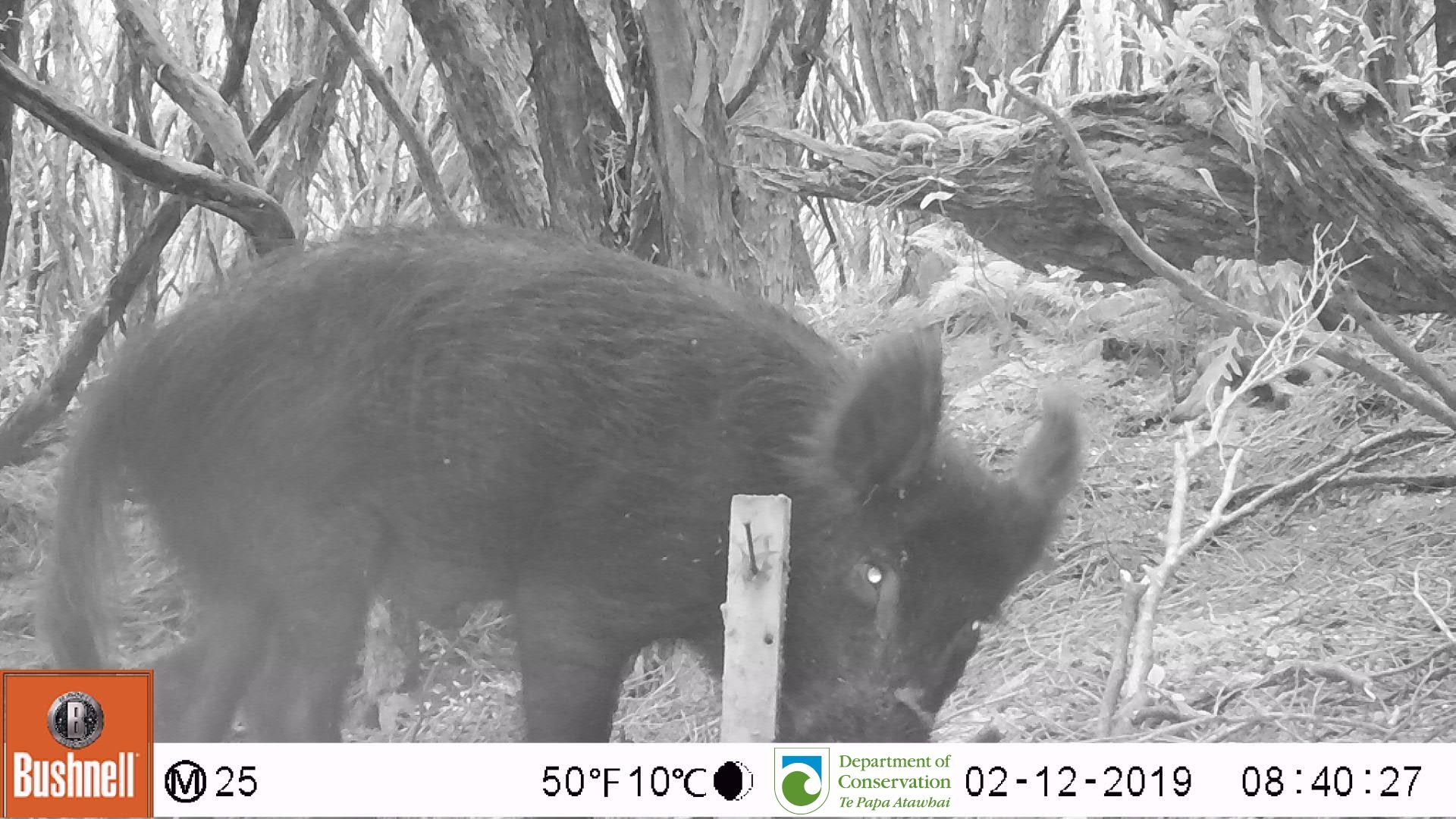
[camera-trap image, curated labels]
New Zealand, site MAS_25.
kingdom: Animalia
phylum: Chordata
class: Mammalia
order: Artiodactyla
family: Suidae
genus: Sus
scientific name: Sus scrofa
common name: pig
Pig (Sus scrofa).